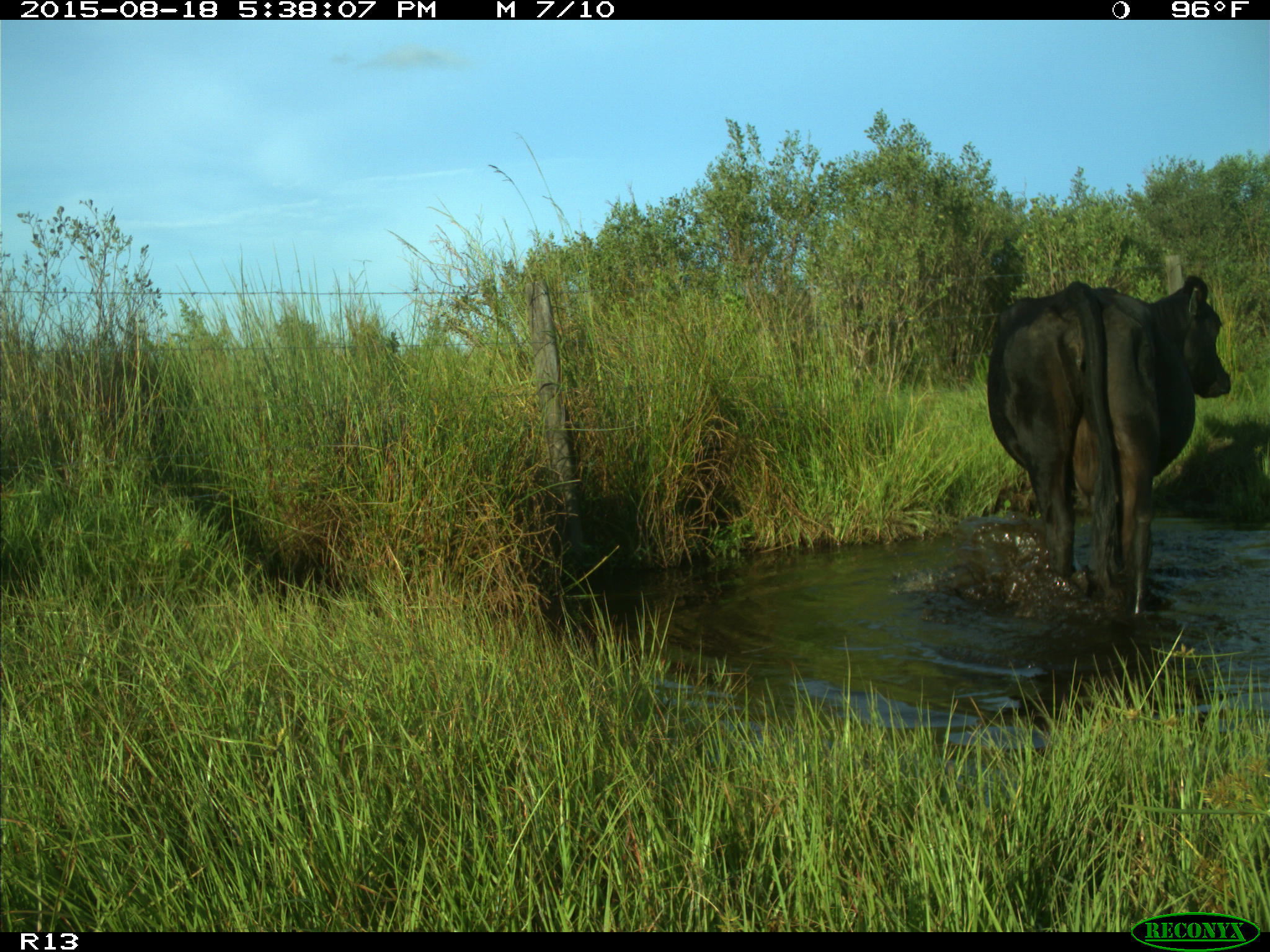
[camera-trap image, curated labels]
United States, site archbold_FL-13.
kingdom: Animalia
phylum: Chordata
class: Mammalia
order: Artiodactyla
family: Bovidae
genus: Bos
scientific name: Bos taurus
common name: domestic cow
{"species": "Bos taurus (domestic cow)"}